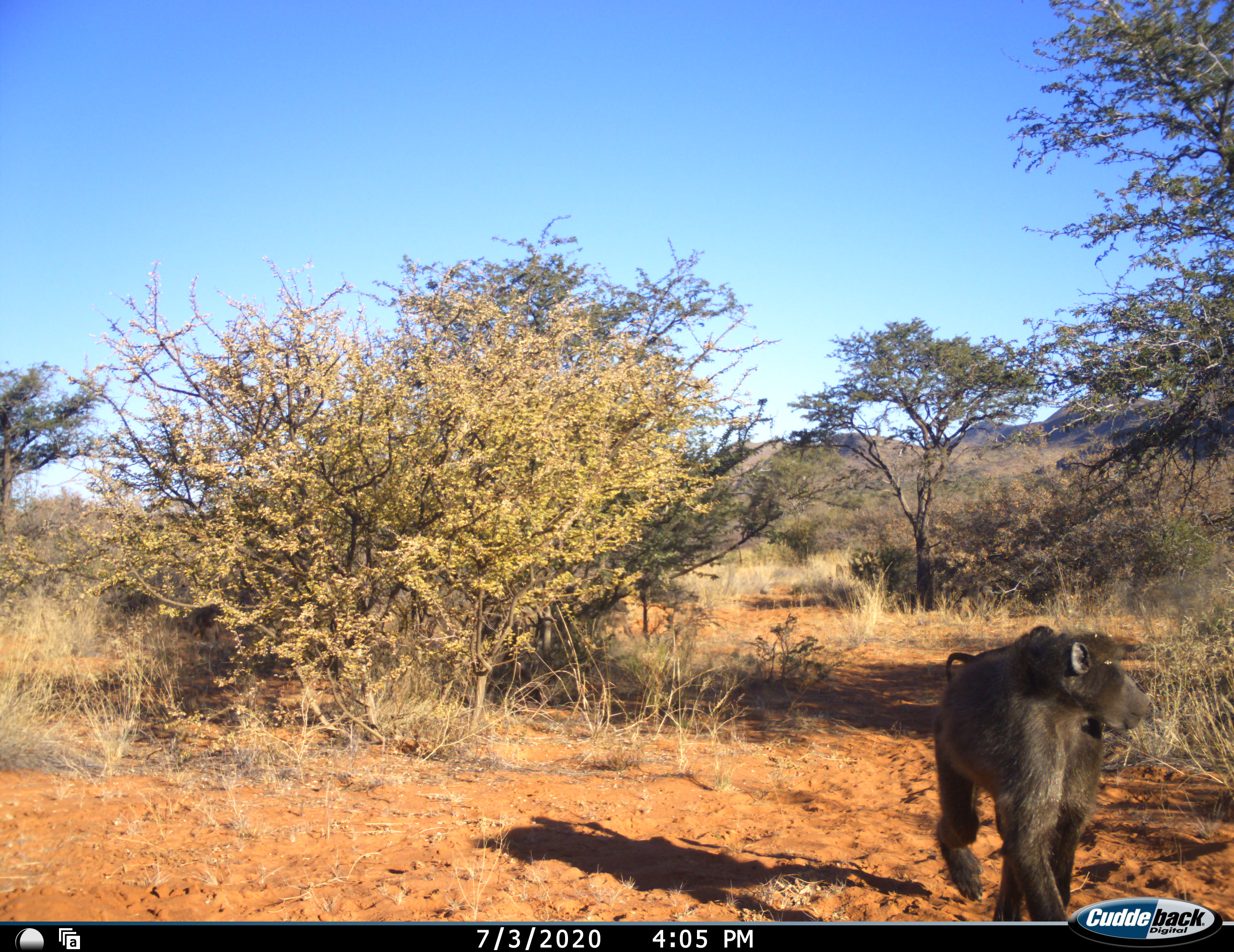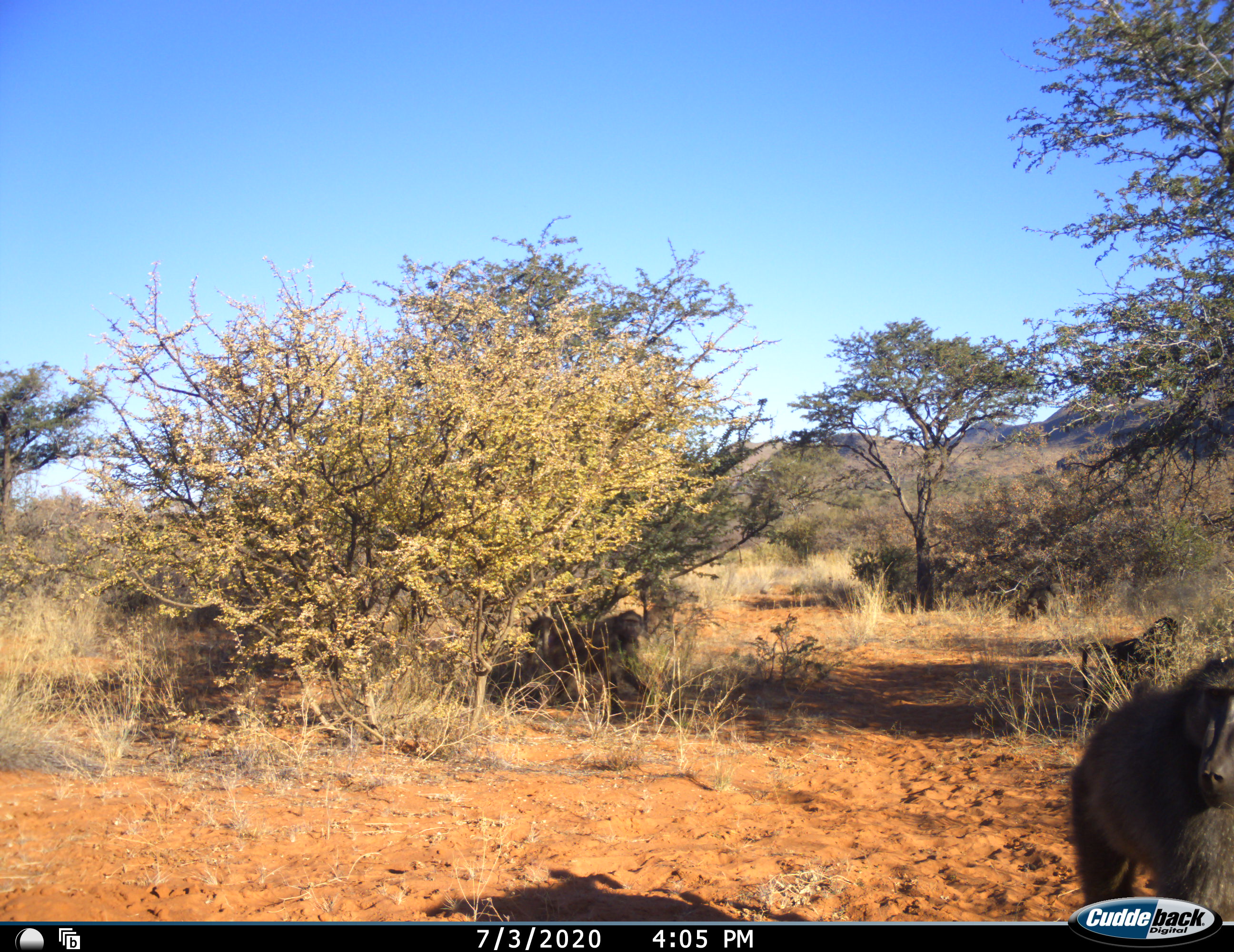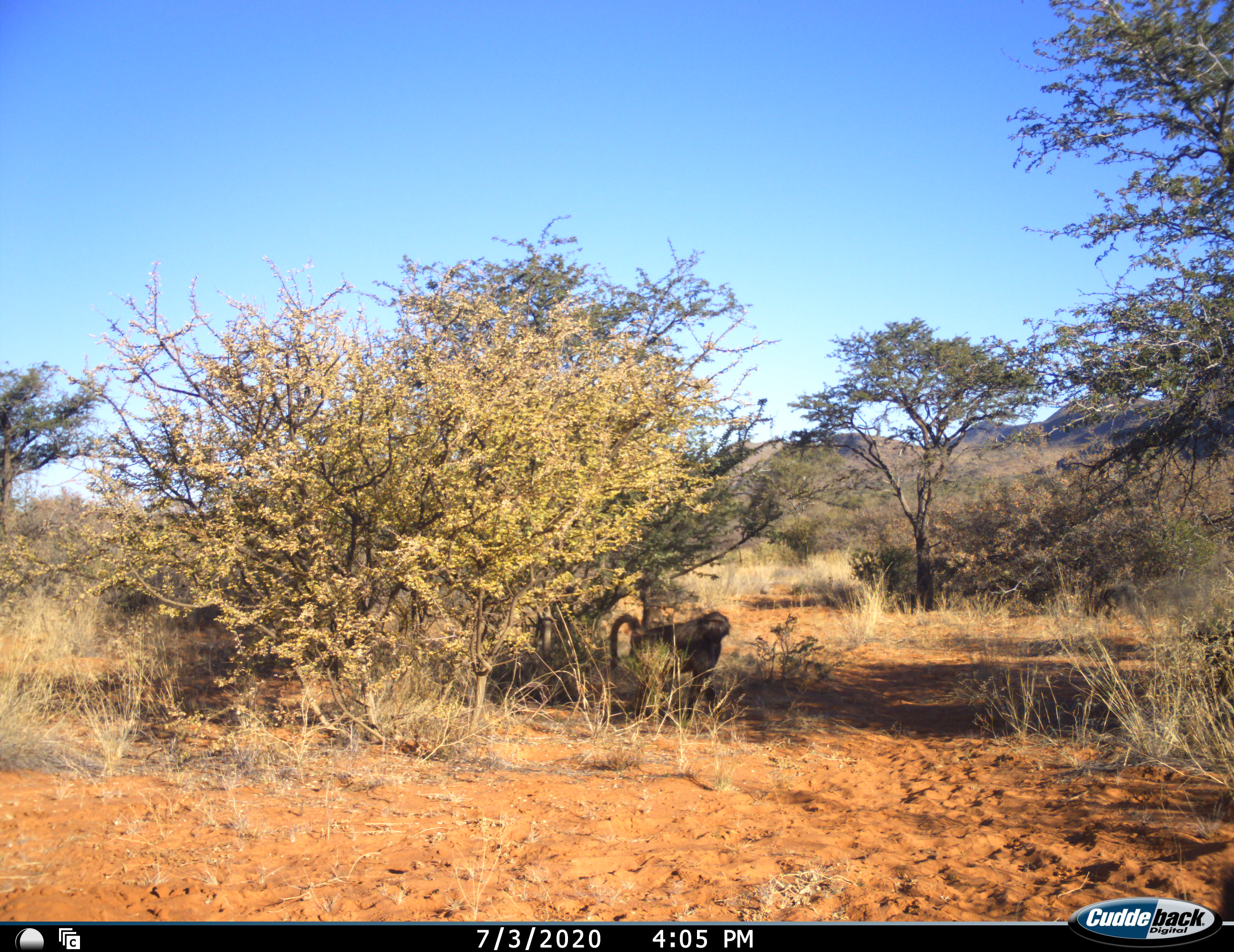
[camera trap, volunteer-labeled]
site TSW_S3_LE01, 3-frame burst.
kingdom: Animalia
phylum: Chordata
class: Mammalia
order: Primates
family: Cercopithecidae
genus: Papio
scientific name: Papio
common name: baboon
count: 4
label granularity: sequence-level